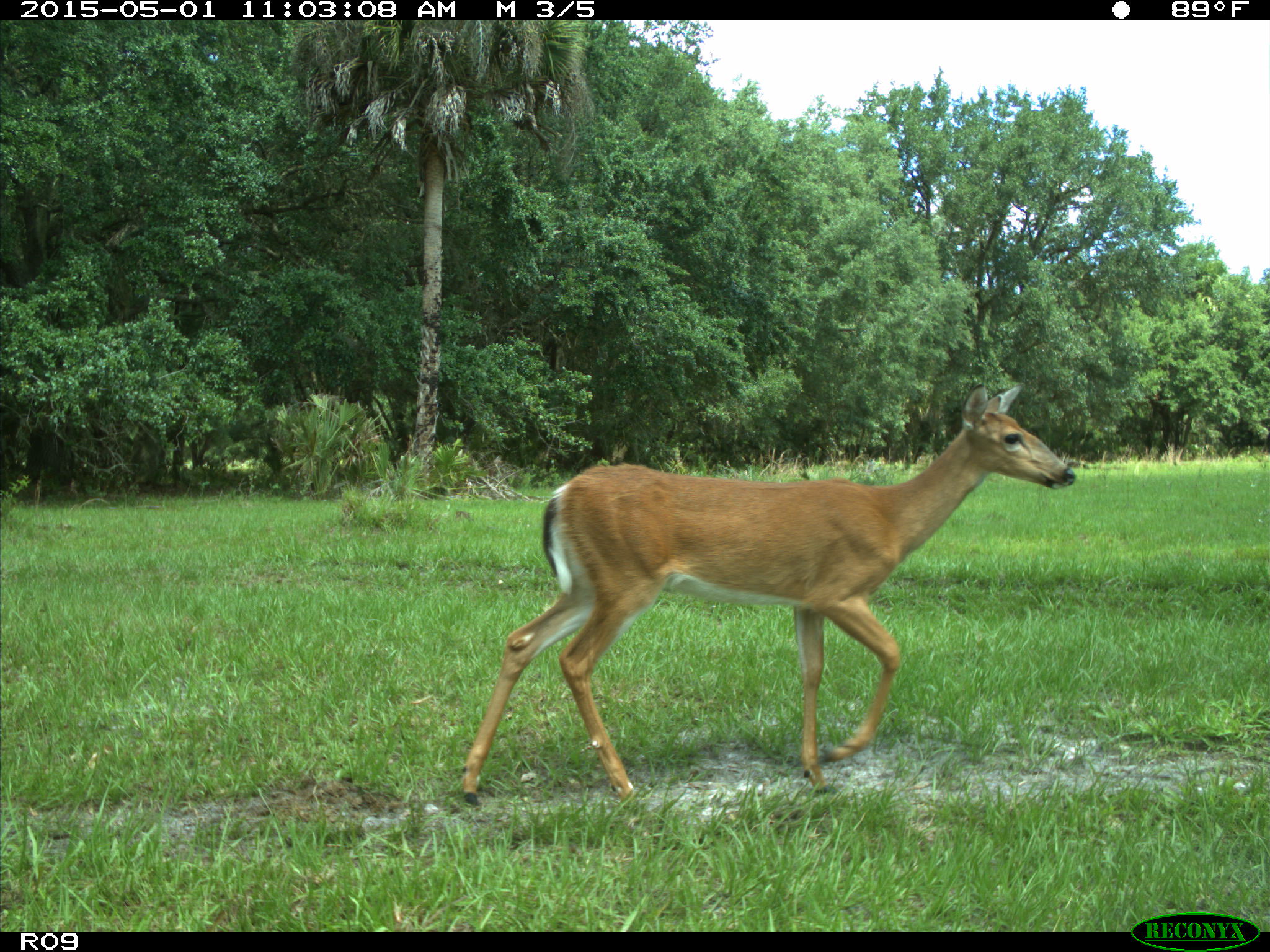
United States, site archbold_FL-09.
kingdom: Animalia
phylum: Chordata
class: Mammalia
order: Artiodactyla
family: Cervidae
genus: Odocoileus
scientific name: Odocoileus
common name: deer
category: unidentified deer